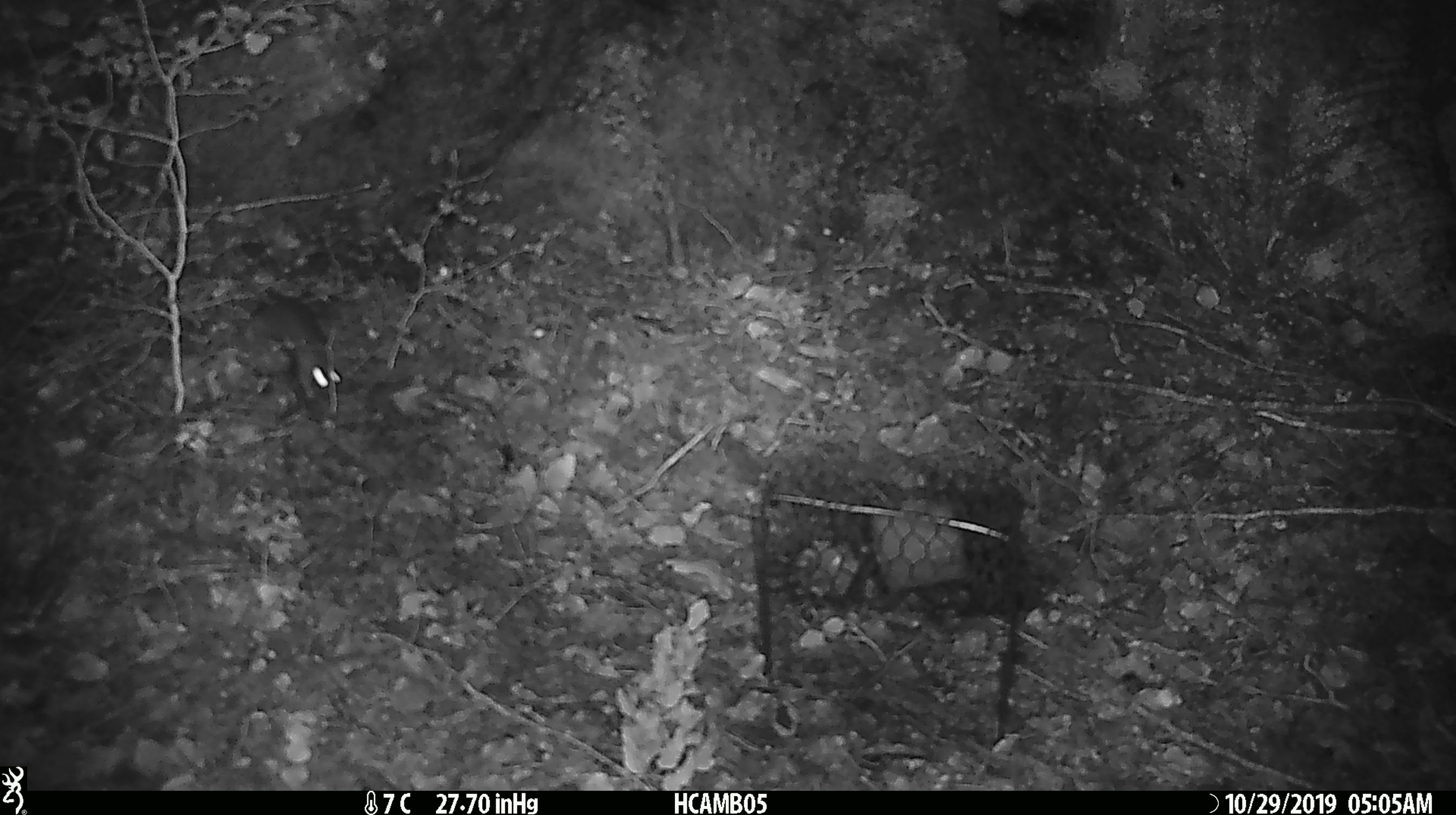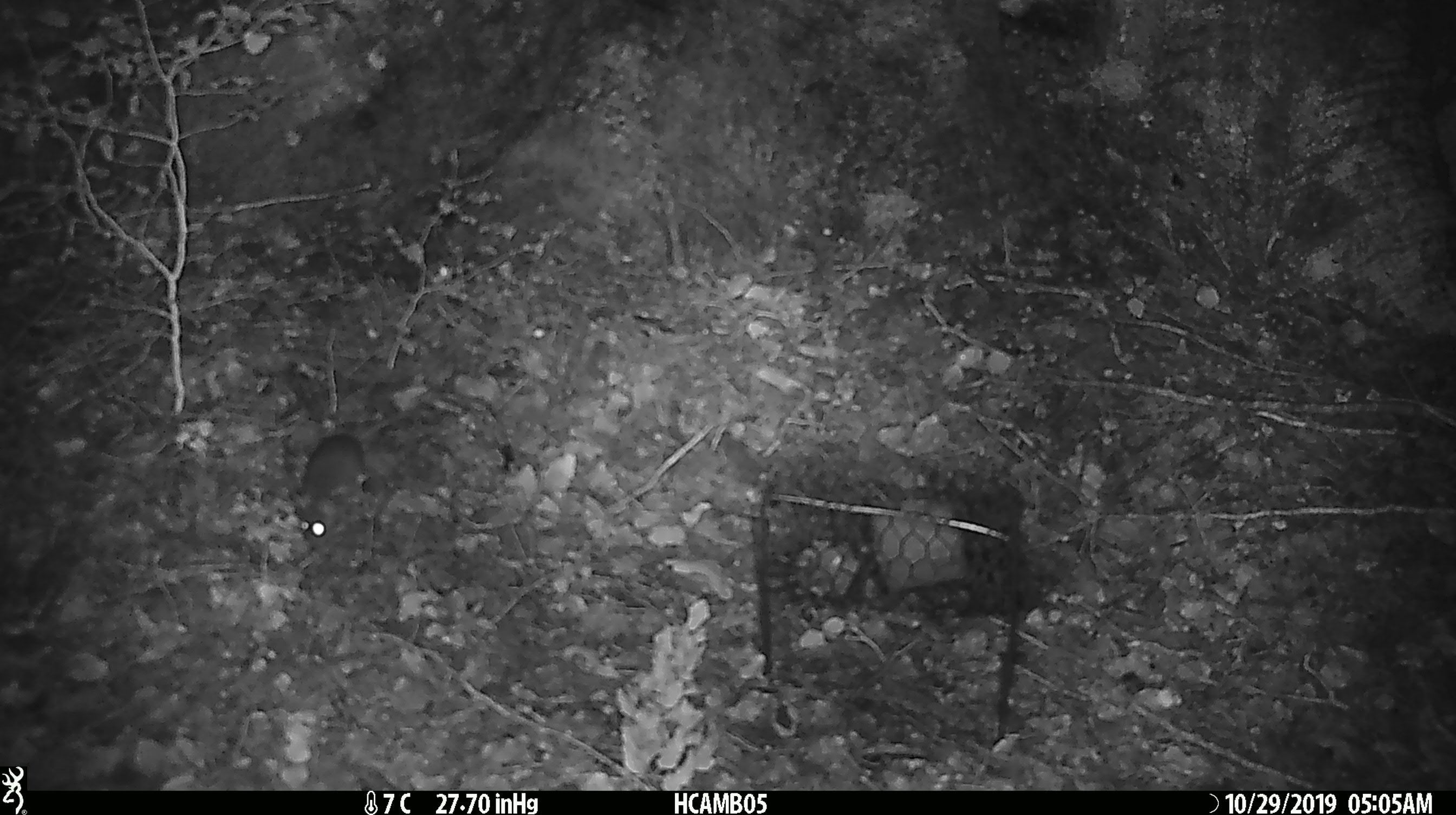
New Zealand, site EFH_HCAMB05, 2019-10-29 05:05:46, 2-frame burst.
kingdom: Animalia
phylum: Chordata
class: Mammalia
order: Rodentia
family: Muridae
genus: Mus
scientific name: Mus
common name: mouse